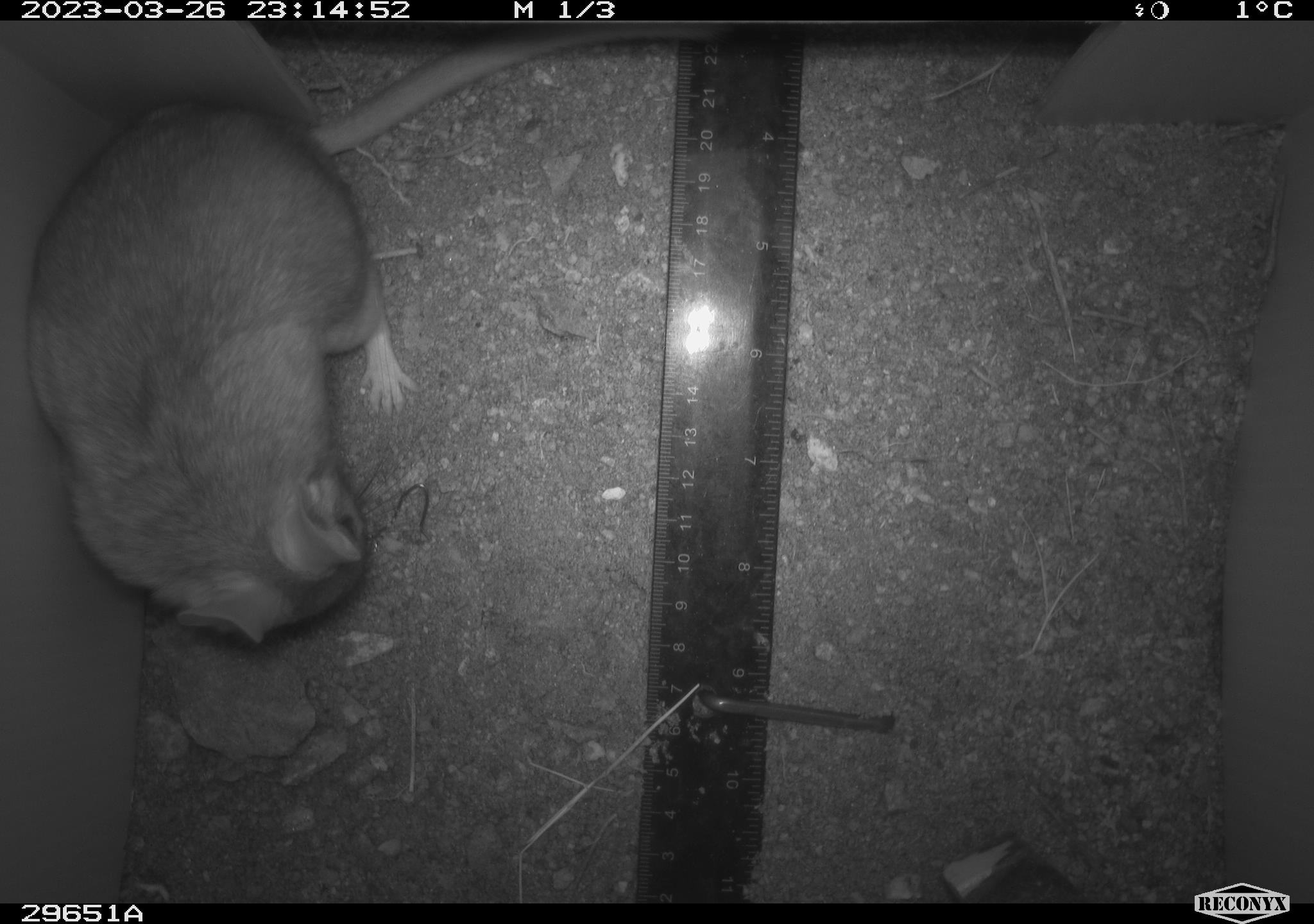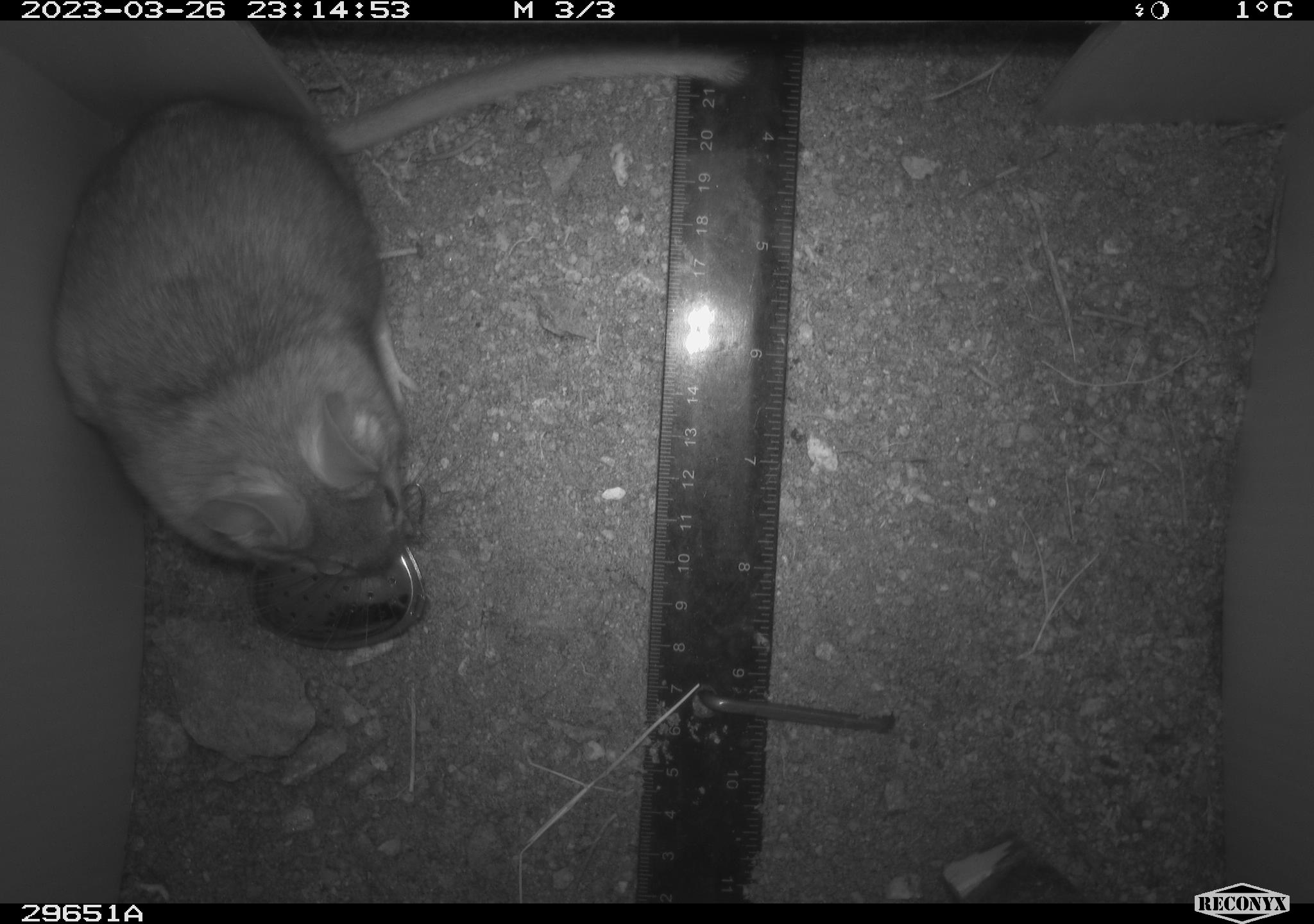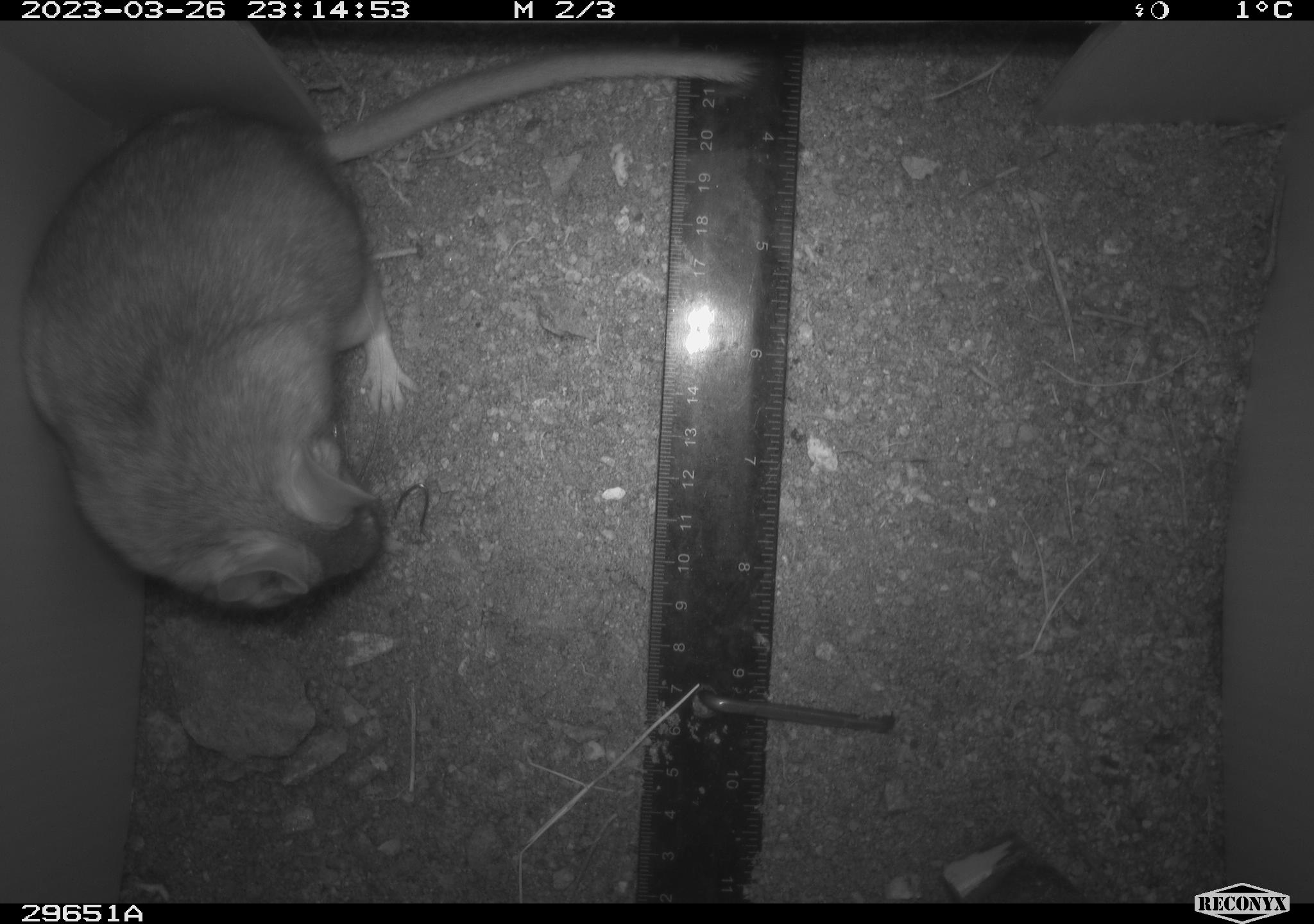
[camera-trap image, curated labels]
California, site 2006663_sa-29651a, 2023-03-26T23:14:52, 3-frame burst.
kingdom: Animalia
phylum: Chordata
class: Mammalia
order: Rodentia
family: Cricetidae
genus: Neotoma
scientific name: Neotoma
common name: pack rat or woodrat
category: neotoma species